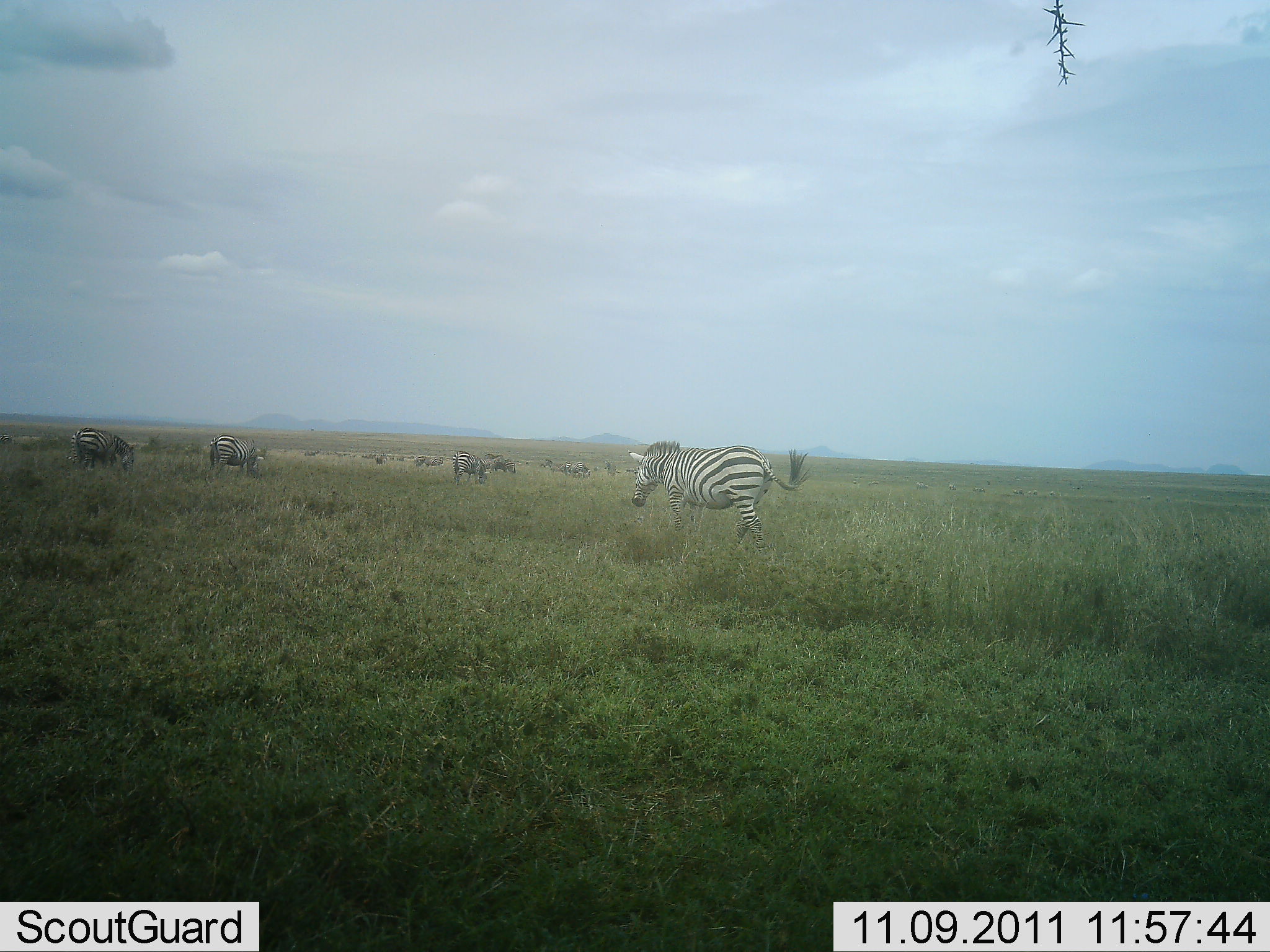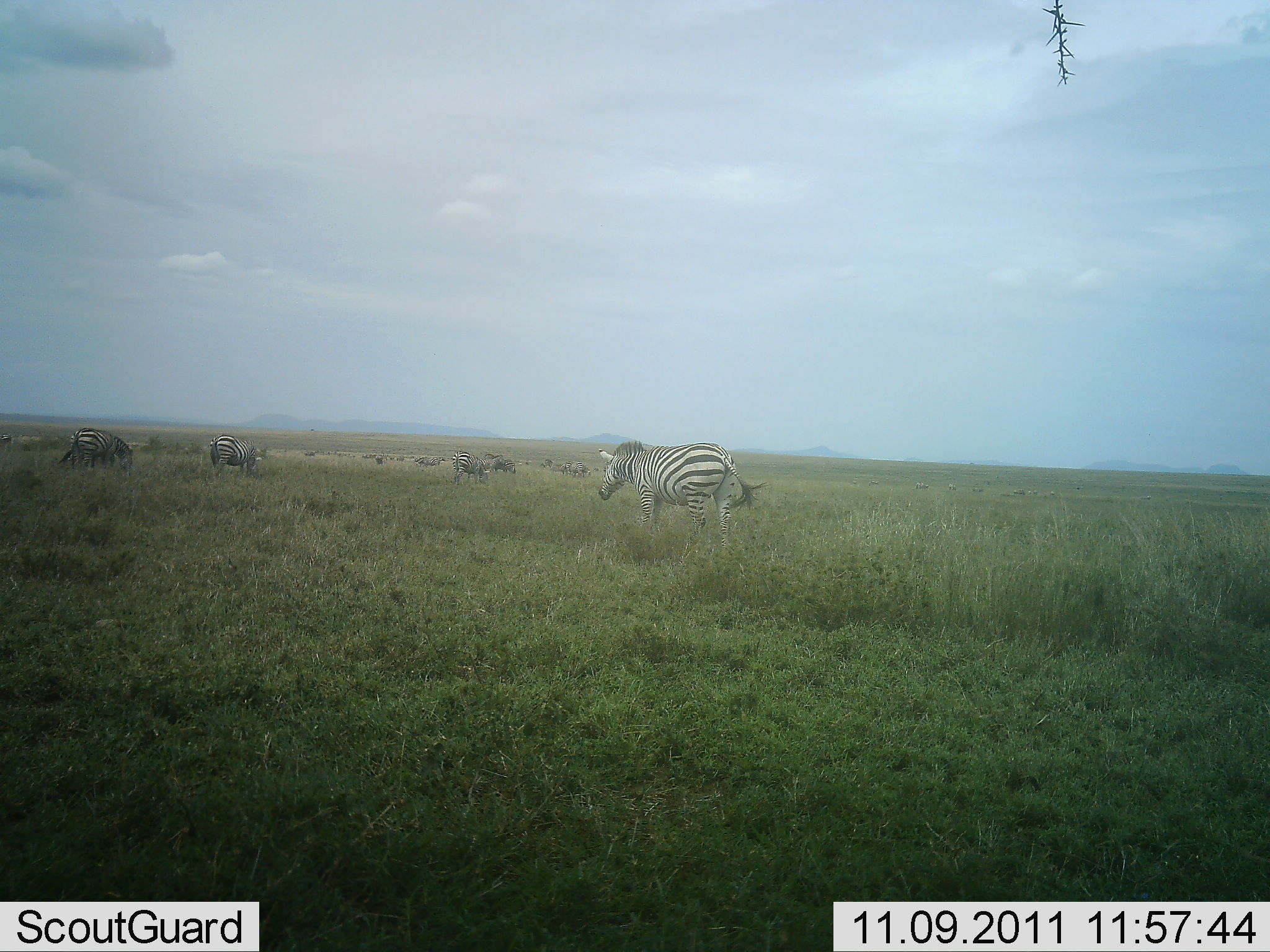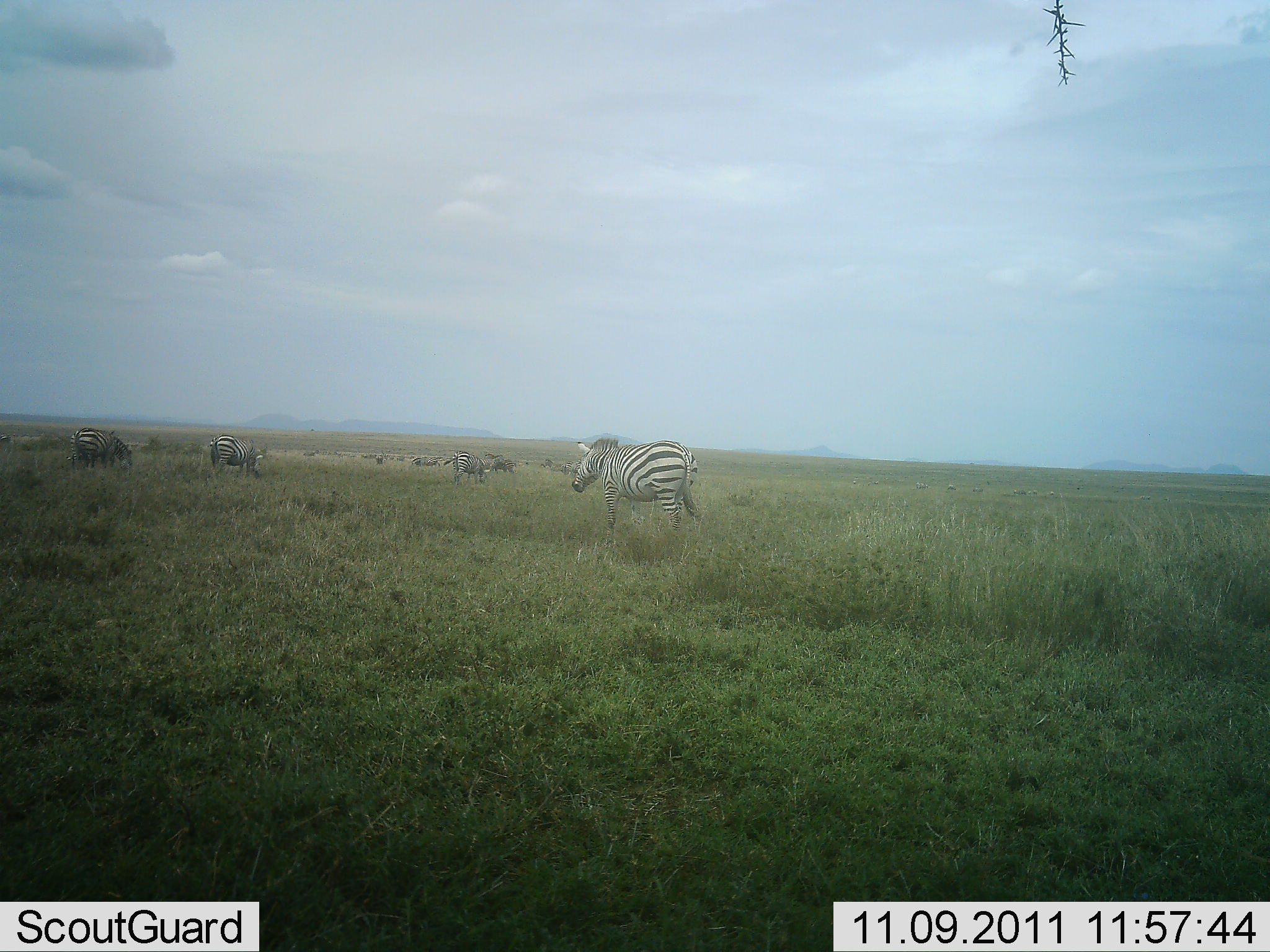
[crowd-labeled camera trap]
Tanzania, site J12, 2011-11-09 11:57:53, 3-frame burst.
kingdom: Animalia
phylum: Chordata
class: Mammalia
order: Perissodactyla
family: Equidae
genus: Equus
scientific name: Equus quagga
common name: plains zebra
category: zebra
Zebra (plains zebra) (Equus quagga), count 11-50. Behavior (volunteer vote fractions): standing 42%, resting 0%, moving 75%, interacting 0%. Young present (vote fraction): 0%. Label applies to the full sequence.